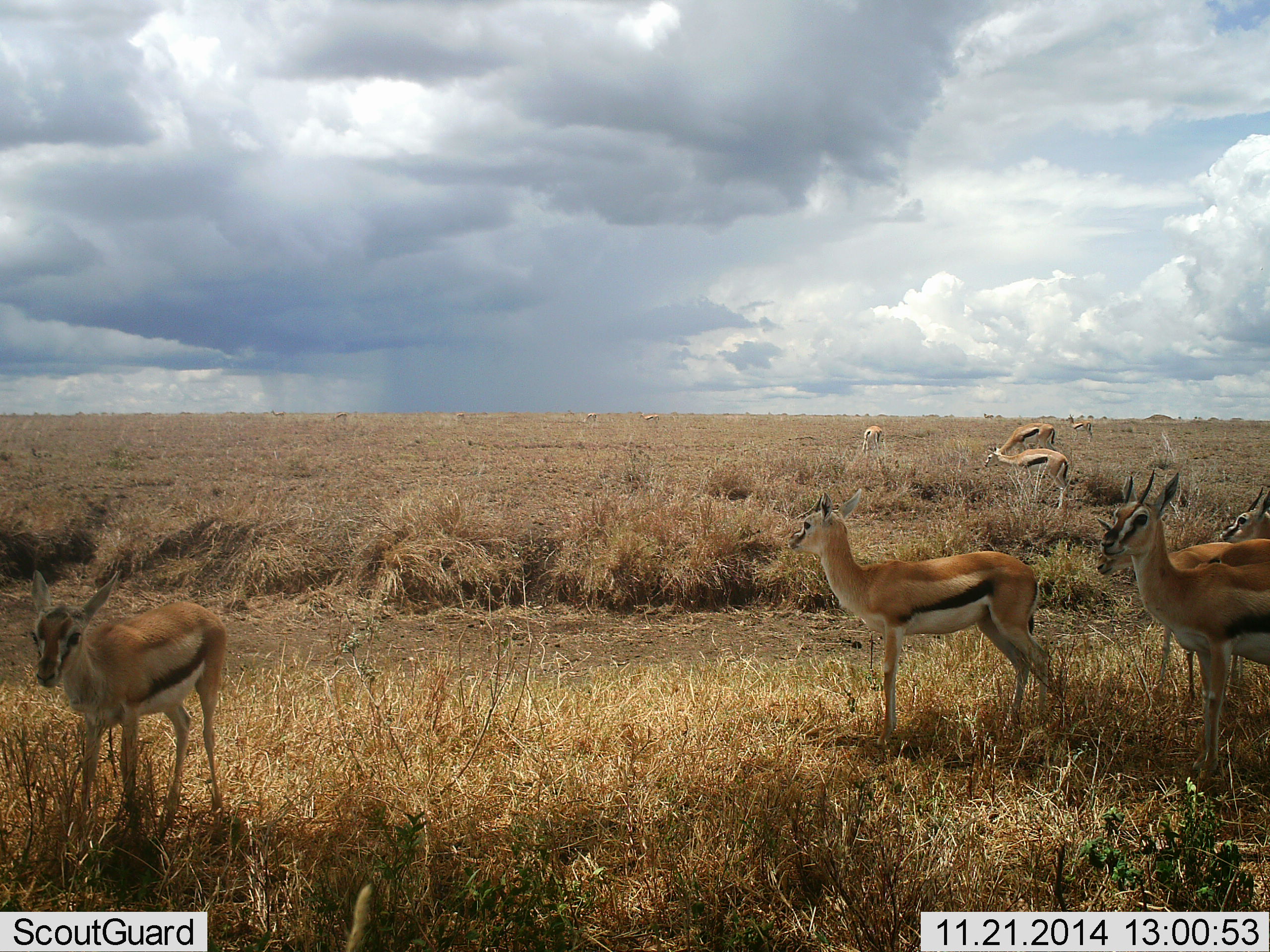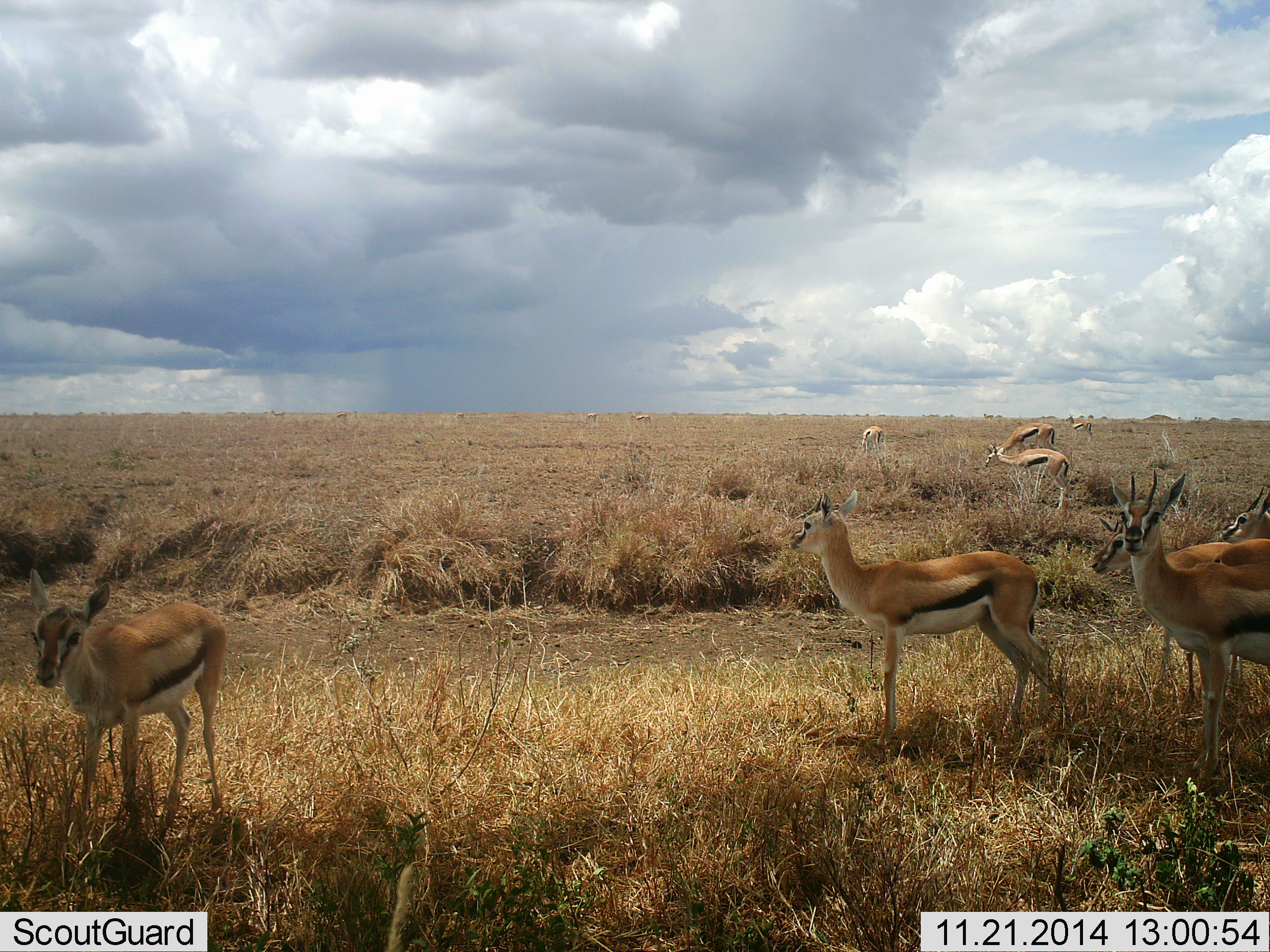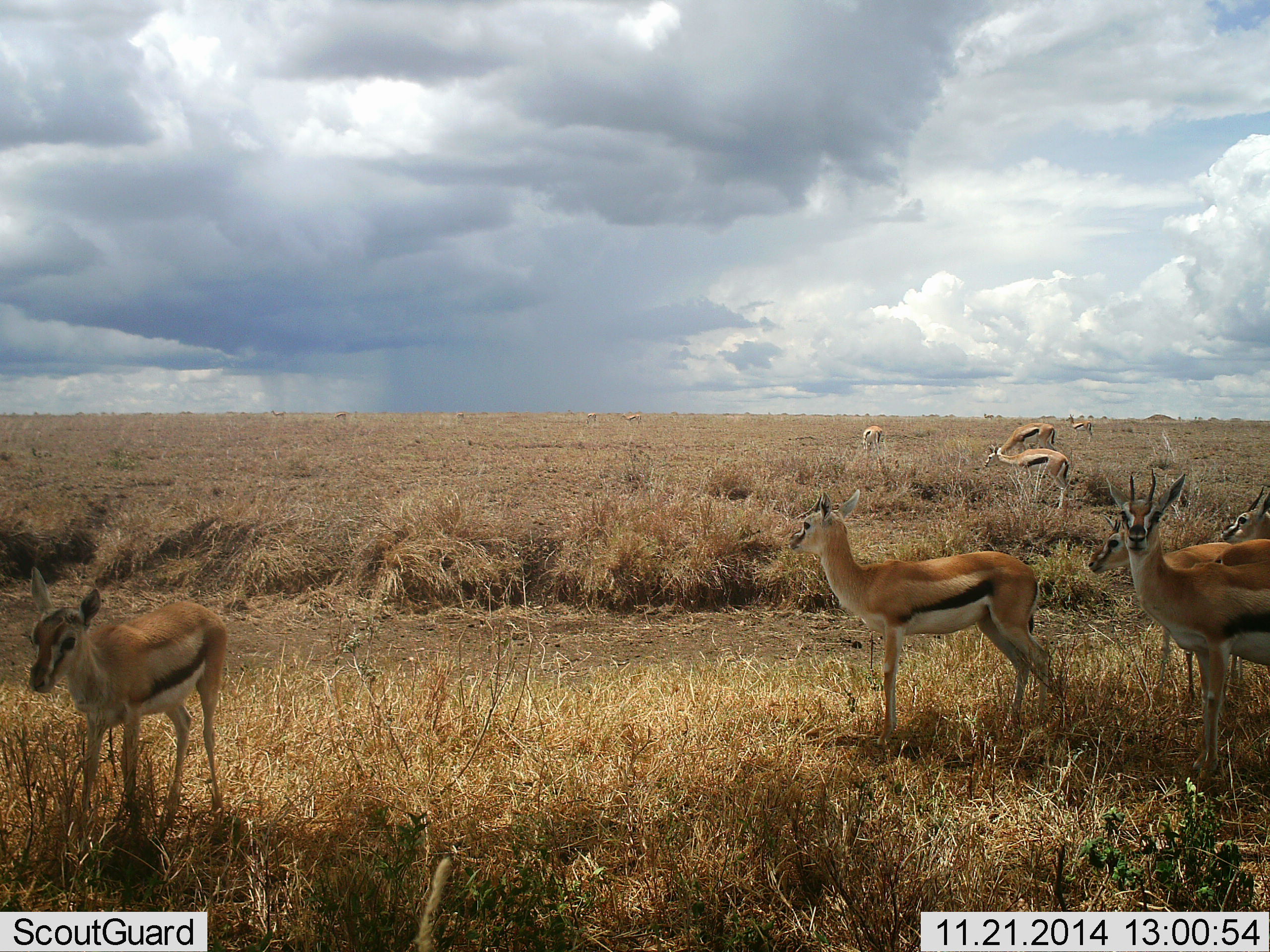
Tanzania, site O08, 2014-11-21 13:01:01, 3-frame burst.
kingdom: Animalia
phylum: Chordata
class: Mammalia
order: Artiodactyla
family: Bovidae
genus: Eudorcas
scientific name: Eudorcas thomsonii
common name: thomson's gazelle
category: gazellethomsons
Gazellethomsons (thomson's gazelle) (Eudorcas thomsonii), count 11-50. Behavior (volunteer vote fractions): standing 60%, resting 0%, moving 20%, interacting 10%. Young present (vote fraction): 20%. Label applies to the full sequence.